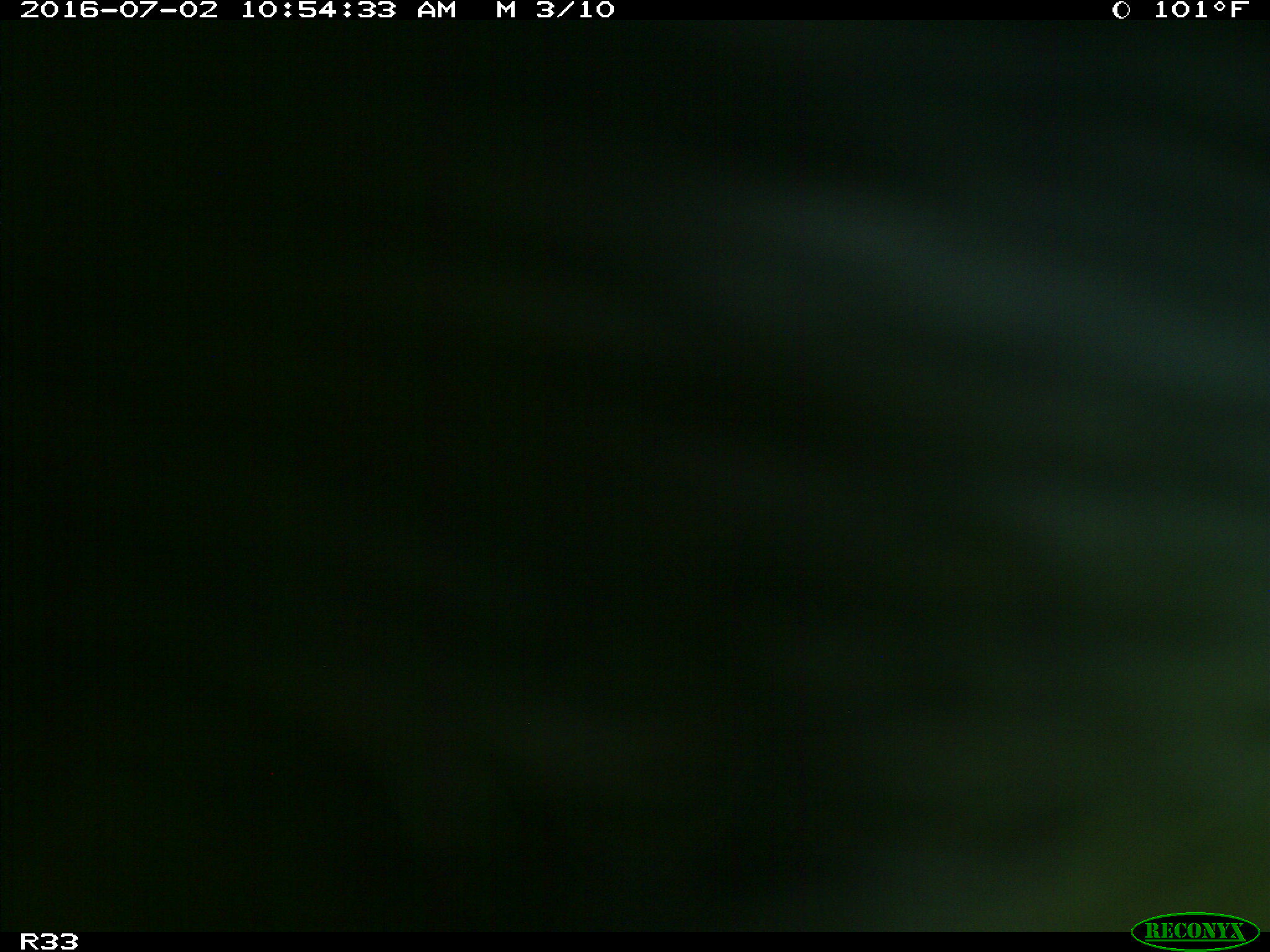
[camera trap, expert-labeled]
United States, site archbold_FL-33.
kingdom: Animalia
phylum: Chordata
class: Mammalia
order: Artiodactyla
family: Bovidae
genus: Bos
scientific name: Bos taurus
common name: domestic cow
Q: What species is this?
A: Bos taurus (domestic cow).